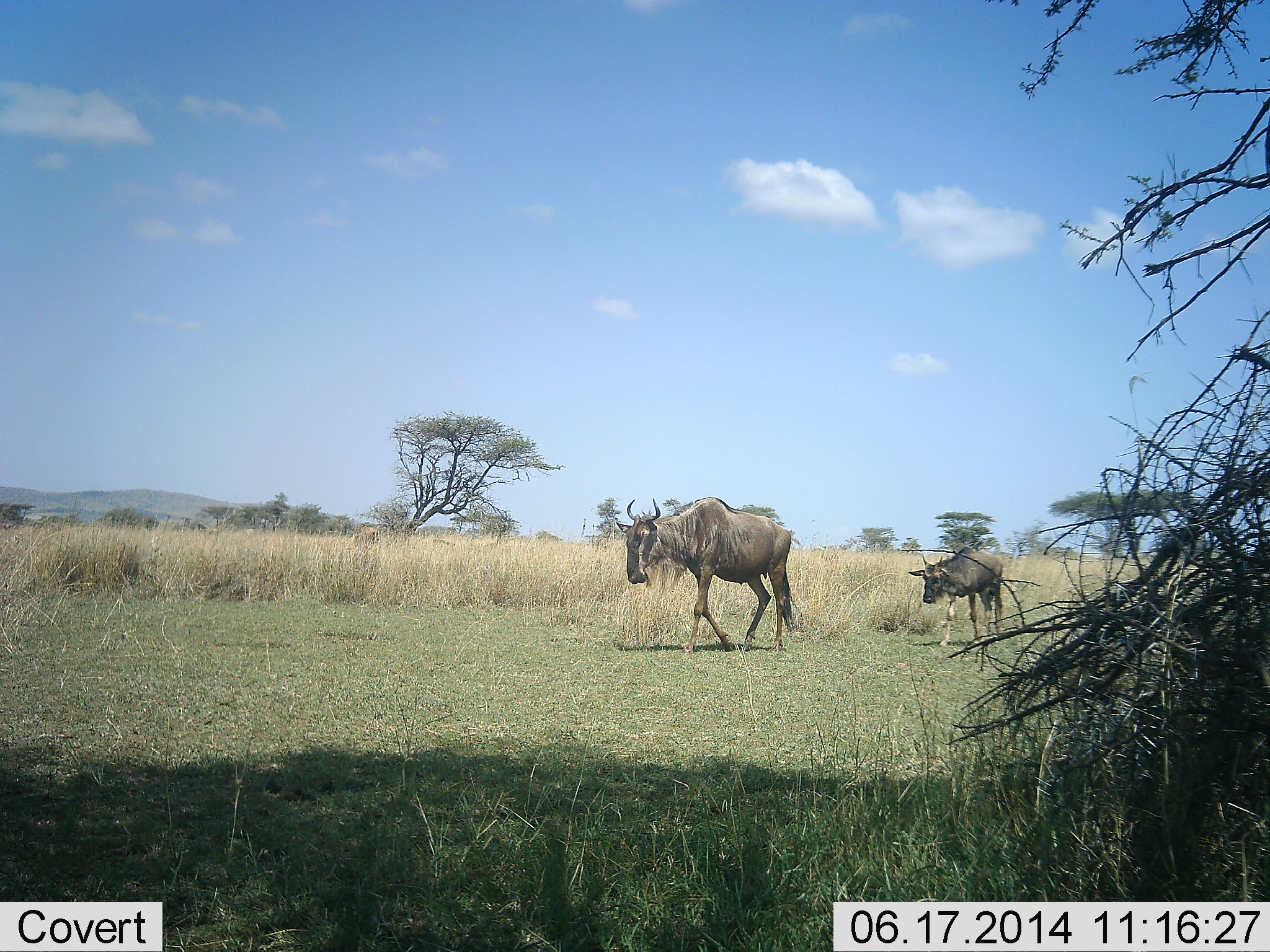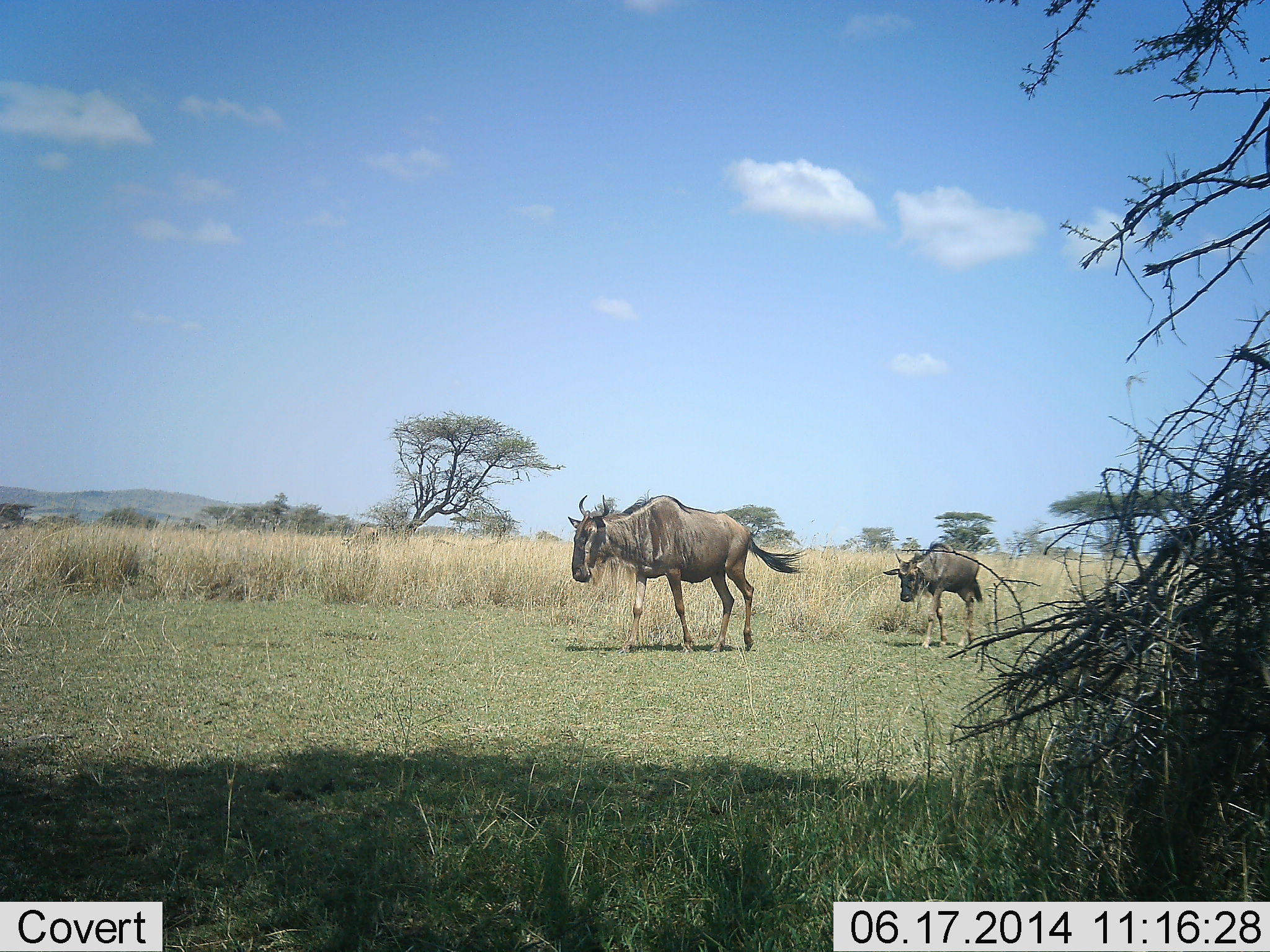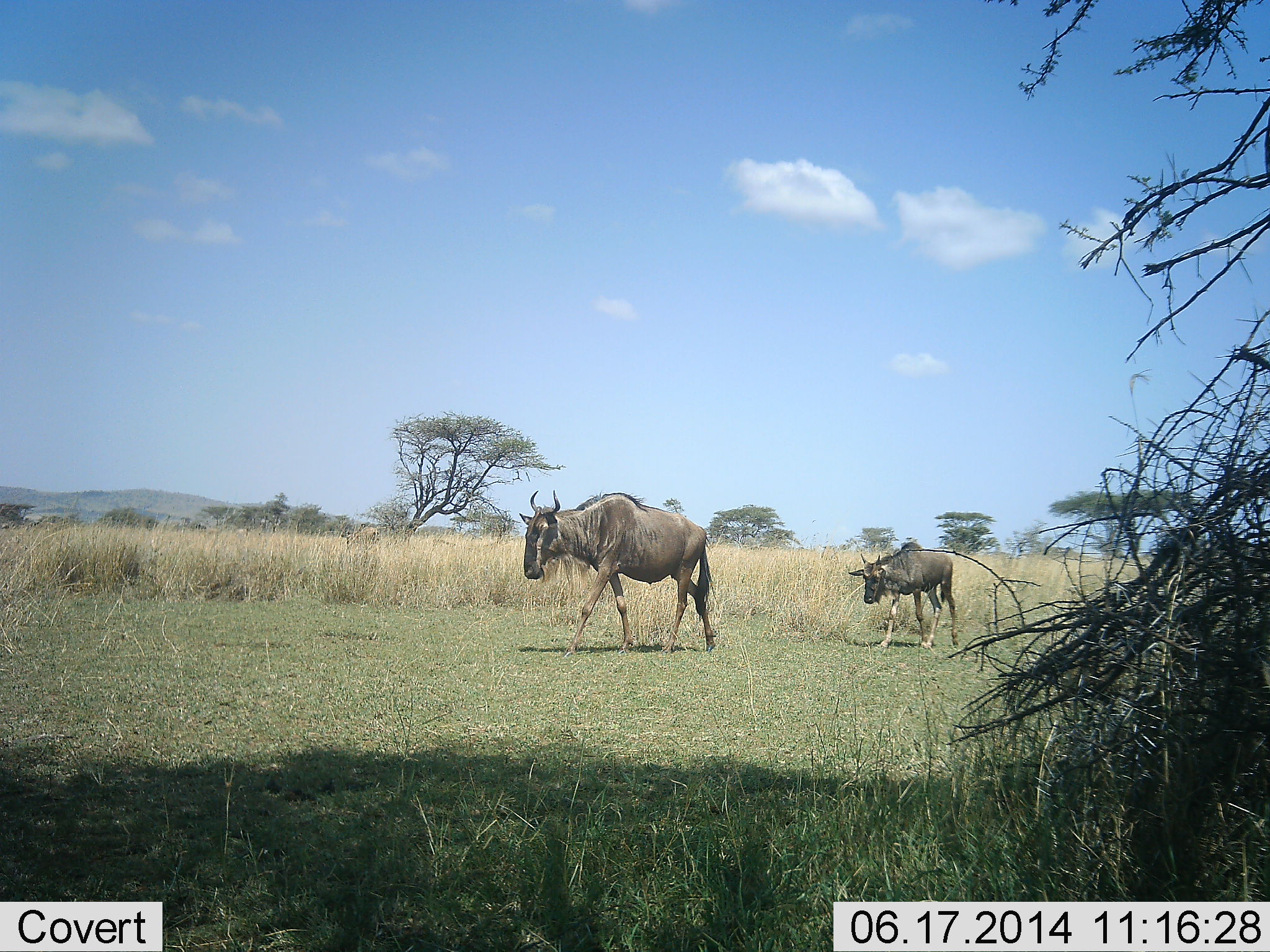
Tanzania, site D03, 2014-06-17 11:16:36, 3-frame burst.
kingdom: Animalia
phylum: Chordata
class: Mammalia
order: Artiodactyla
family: Bovidae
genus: Connochaetes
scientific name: Connochaetes taurinus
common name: blue wildebeest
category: wildebeest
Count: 3.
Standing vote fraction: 20%.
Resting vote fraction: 0%.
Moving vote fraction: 100%.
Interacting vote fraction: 0%.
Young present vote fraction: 70%.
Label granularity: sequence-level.